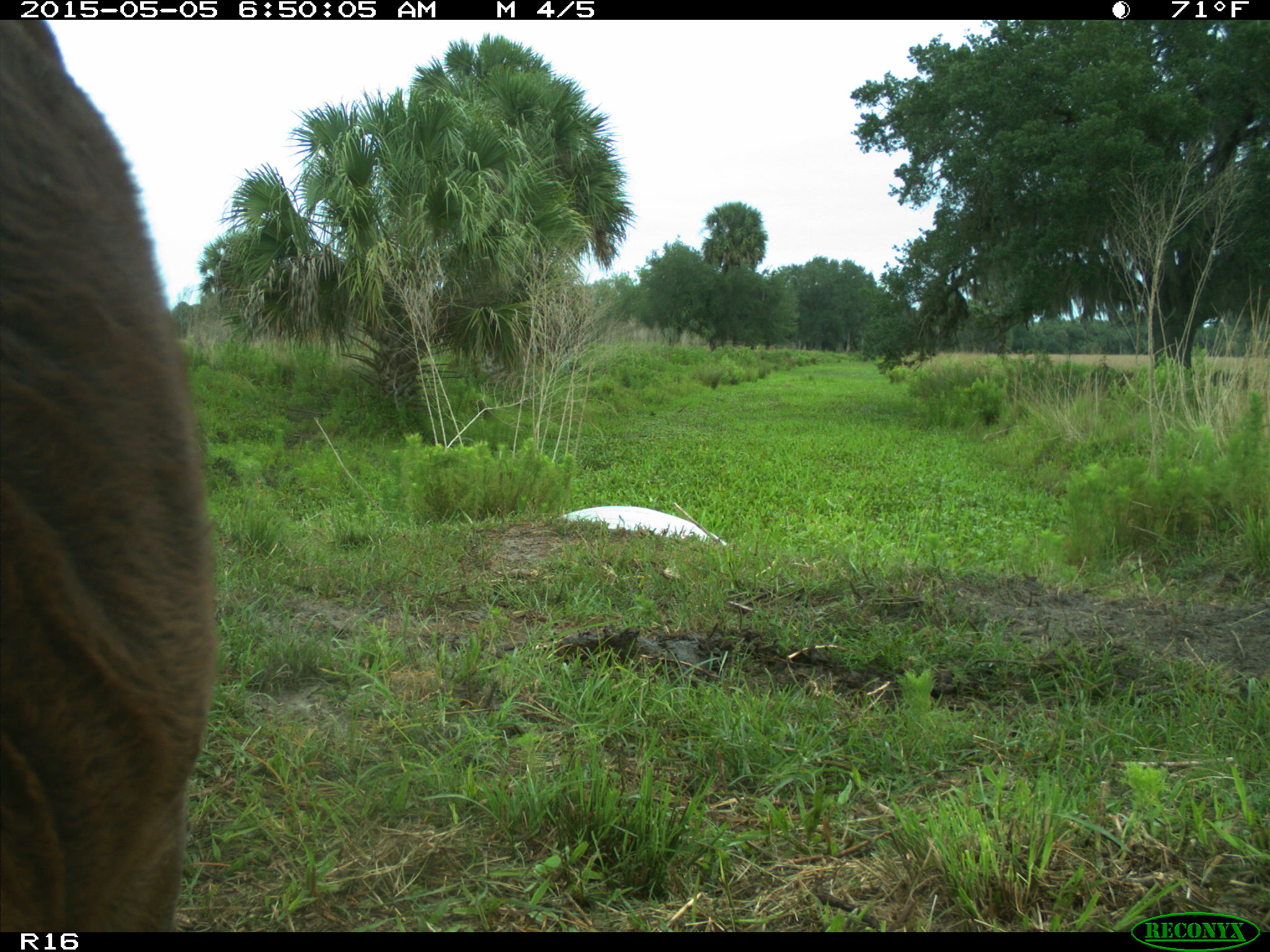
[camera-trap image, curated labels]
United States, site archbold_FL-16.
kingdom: Animalia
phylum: Chordata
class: Mammalia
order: Artiodactyla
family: Bovidae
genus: Bos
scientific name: Bos taurus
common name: domestic cow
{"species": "Bos taurus (domestic cow)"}